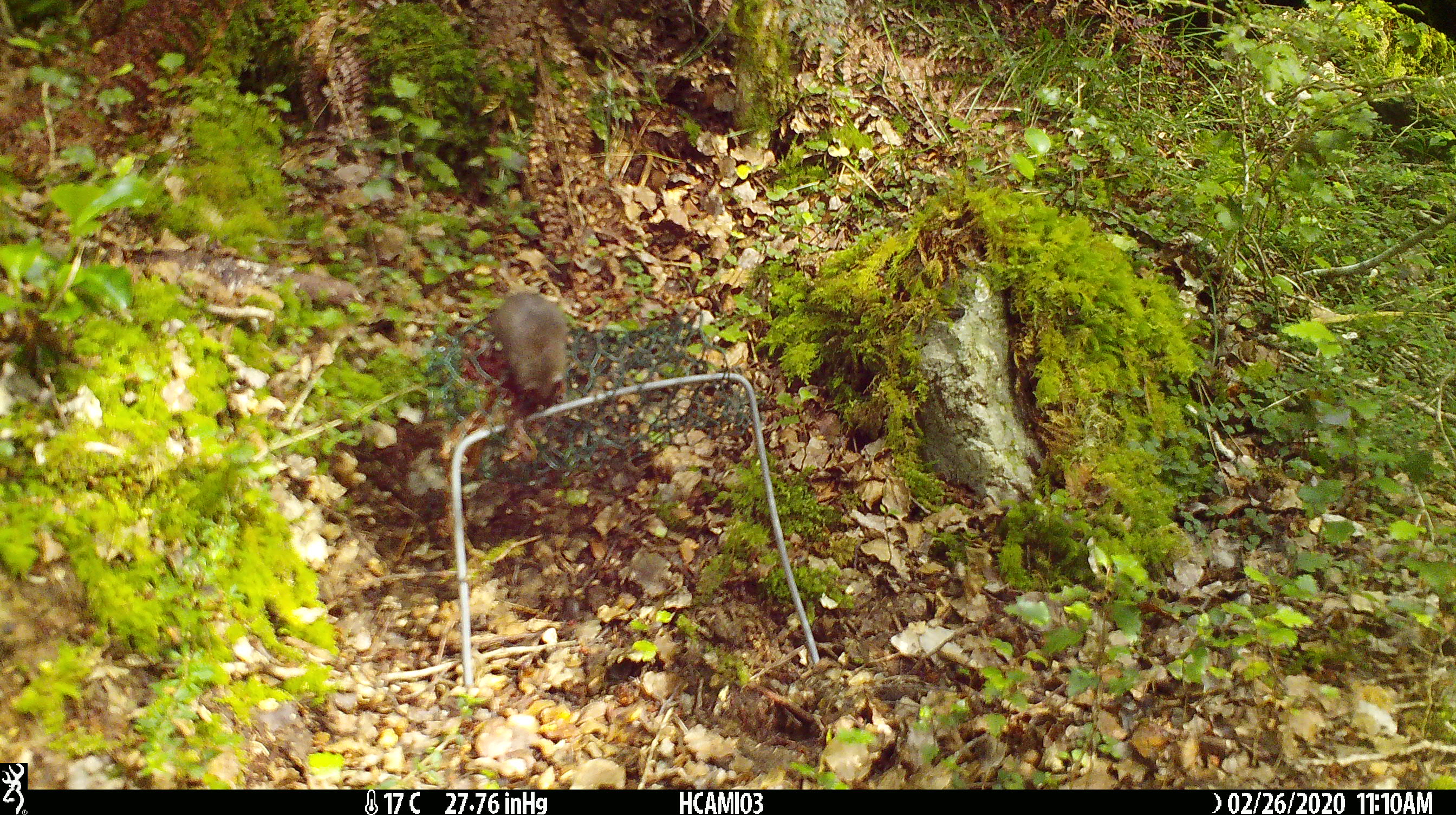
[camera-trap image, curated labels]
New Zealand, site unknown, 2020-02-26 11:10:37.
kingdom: Animalia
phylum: Chordata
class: Mammalia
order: Rodentia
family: Muridae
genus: Mus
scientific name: Mus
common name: mouse